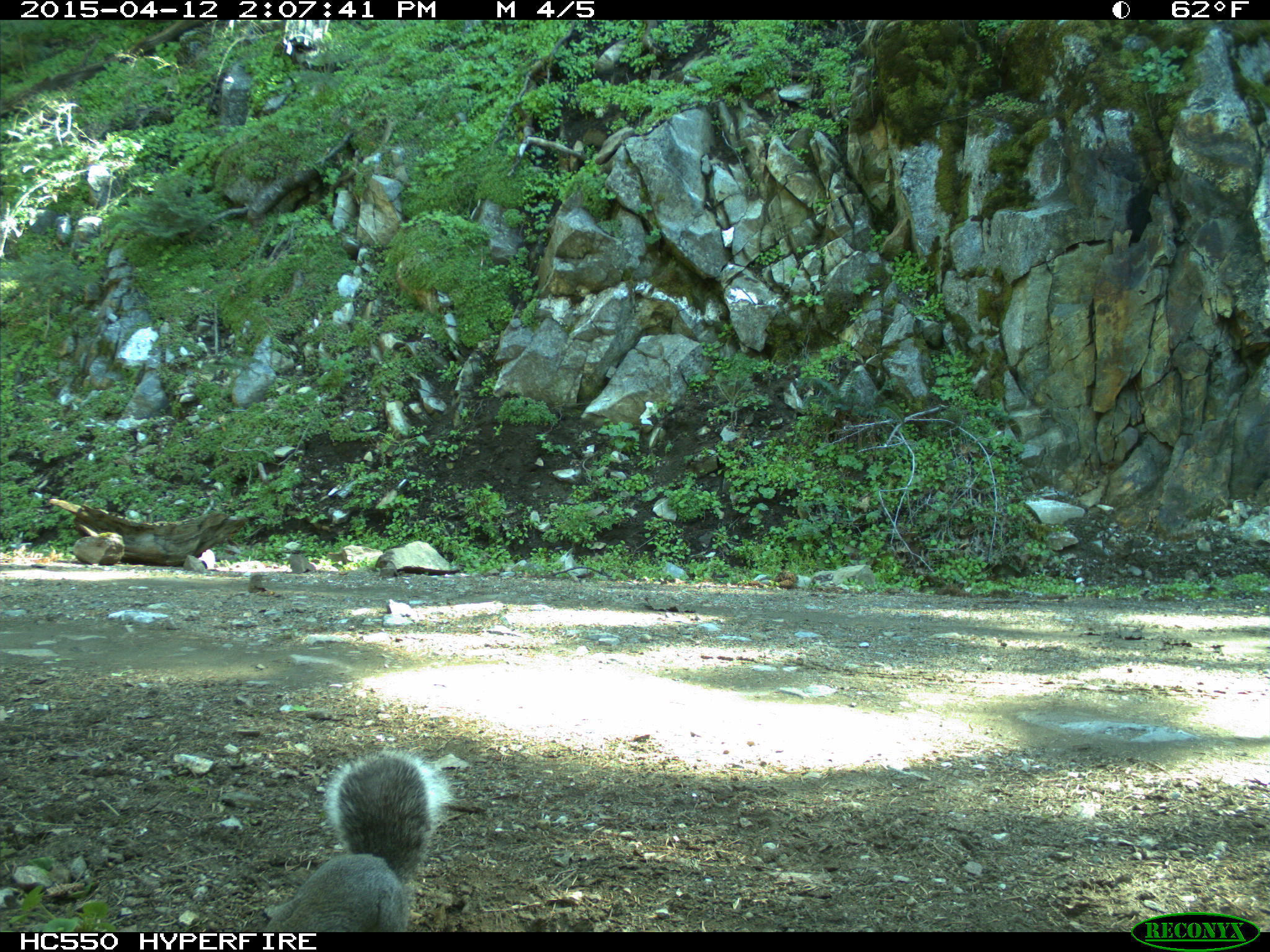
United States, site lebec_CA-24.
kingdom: Animalia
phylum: Chordata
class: Mammalia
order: Rodentia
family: Sciuridae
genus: Sciurus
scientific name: Sciurus carolinensis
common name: eastern gray squirrel